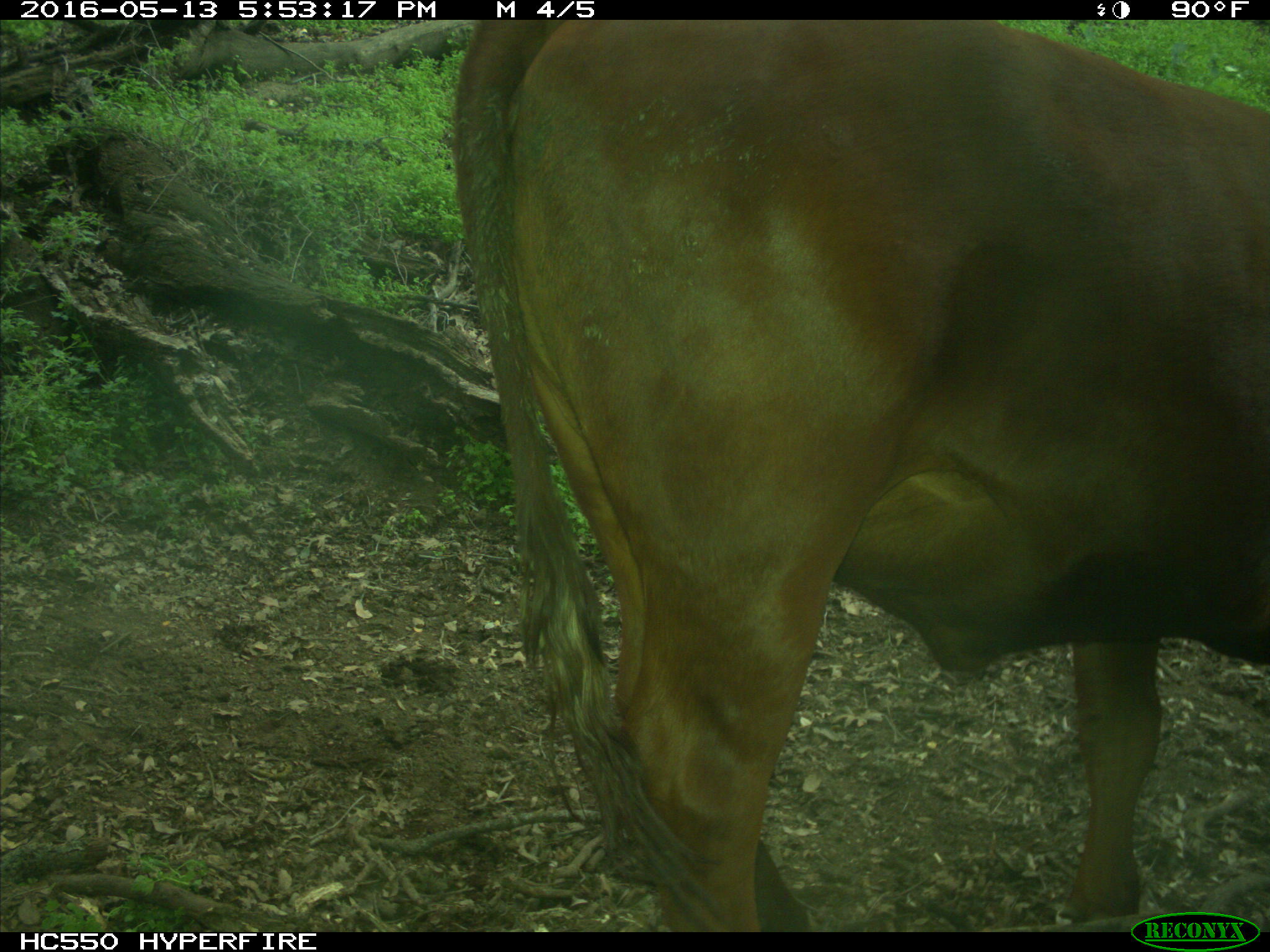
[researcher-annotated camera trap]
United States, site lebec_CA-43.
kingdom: Animalia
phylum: Chordata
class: Mammalia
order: Artiodactyla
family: Bovidae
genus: Bos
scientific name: Bos taurus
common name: domestic cow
Bos taurus (domestic cow).